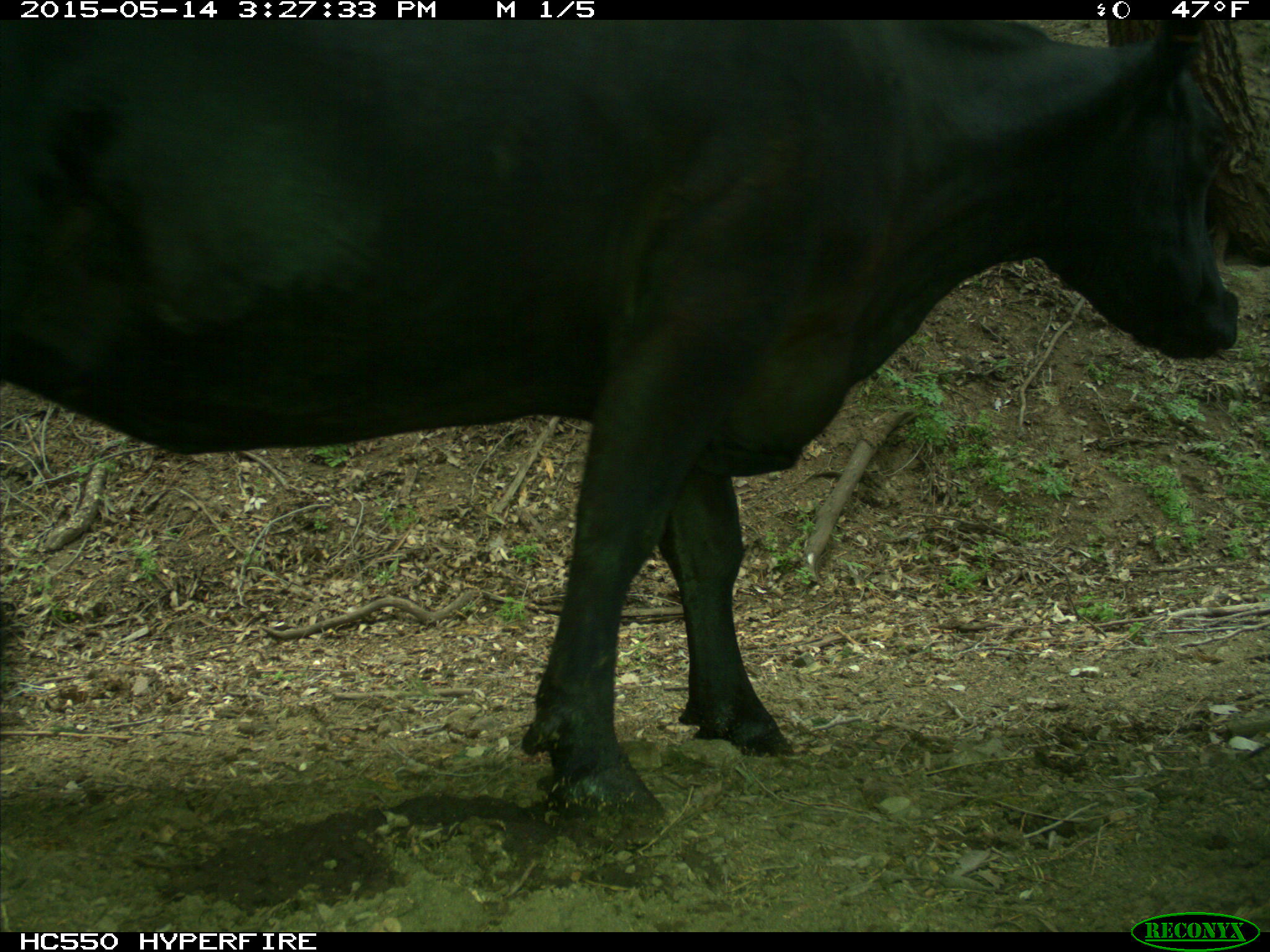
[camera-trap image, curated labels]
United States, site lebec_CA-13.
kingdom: Animalia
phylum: Chordata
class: Mammalia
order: Artiodactyla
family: Bovidae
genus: Bos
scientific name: Bos taurus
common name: domestic cow